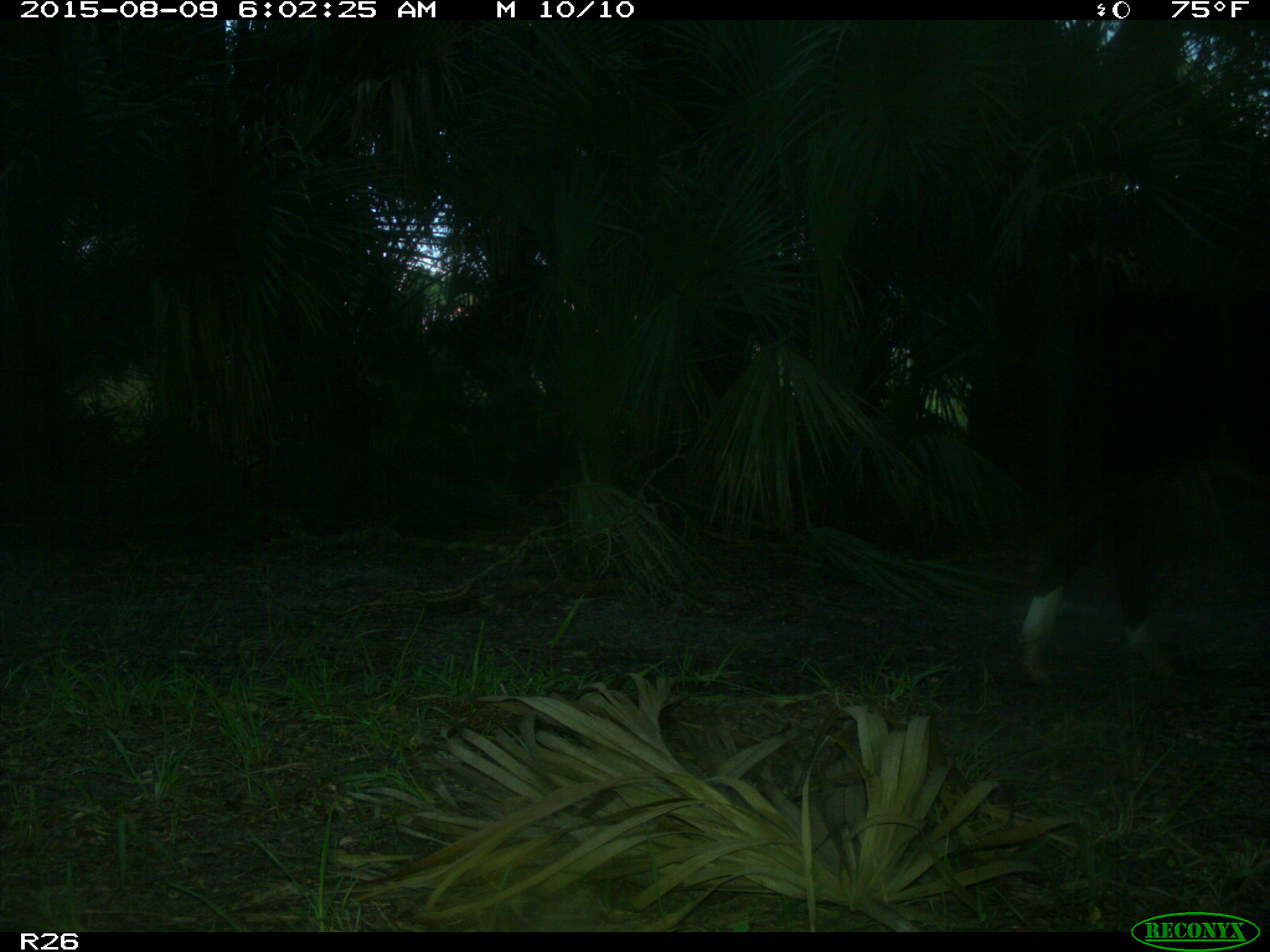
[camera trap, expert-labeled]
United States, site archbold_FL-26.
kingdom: Animalia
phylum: Chordata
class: Mammalia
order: Artiodactyla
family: Bovidae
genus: Bos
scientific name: Bos taurus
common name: domestic cow